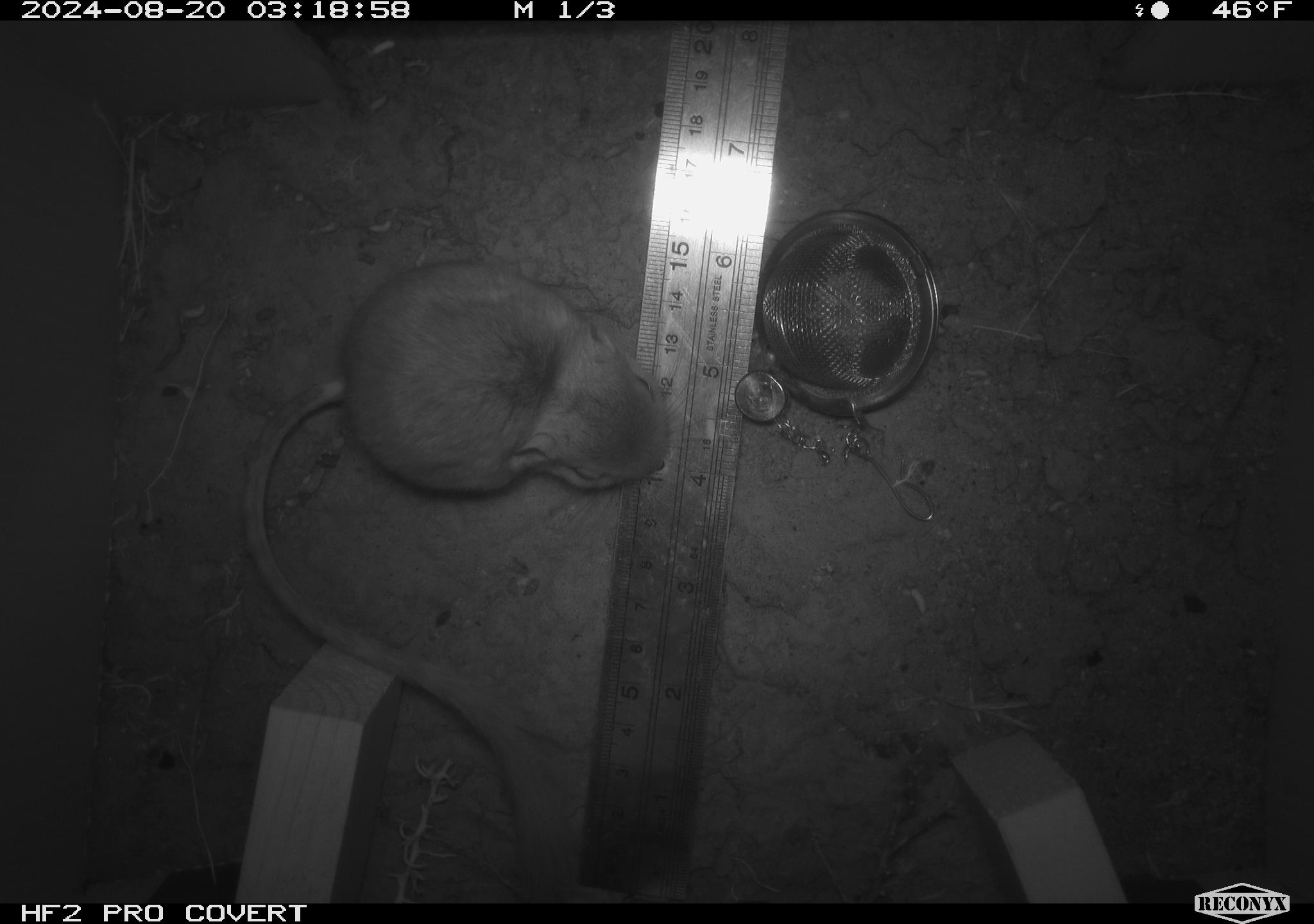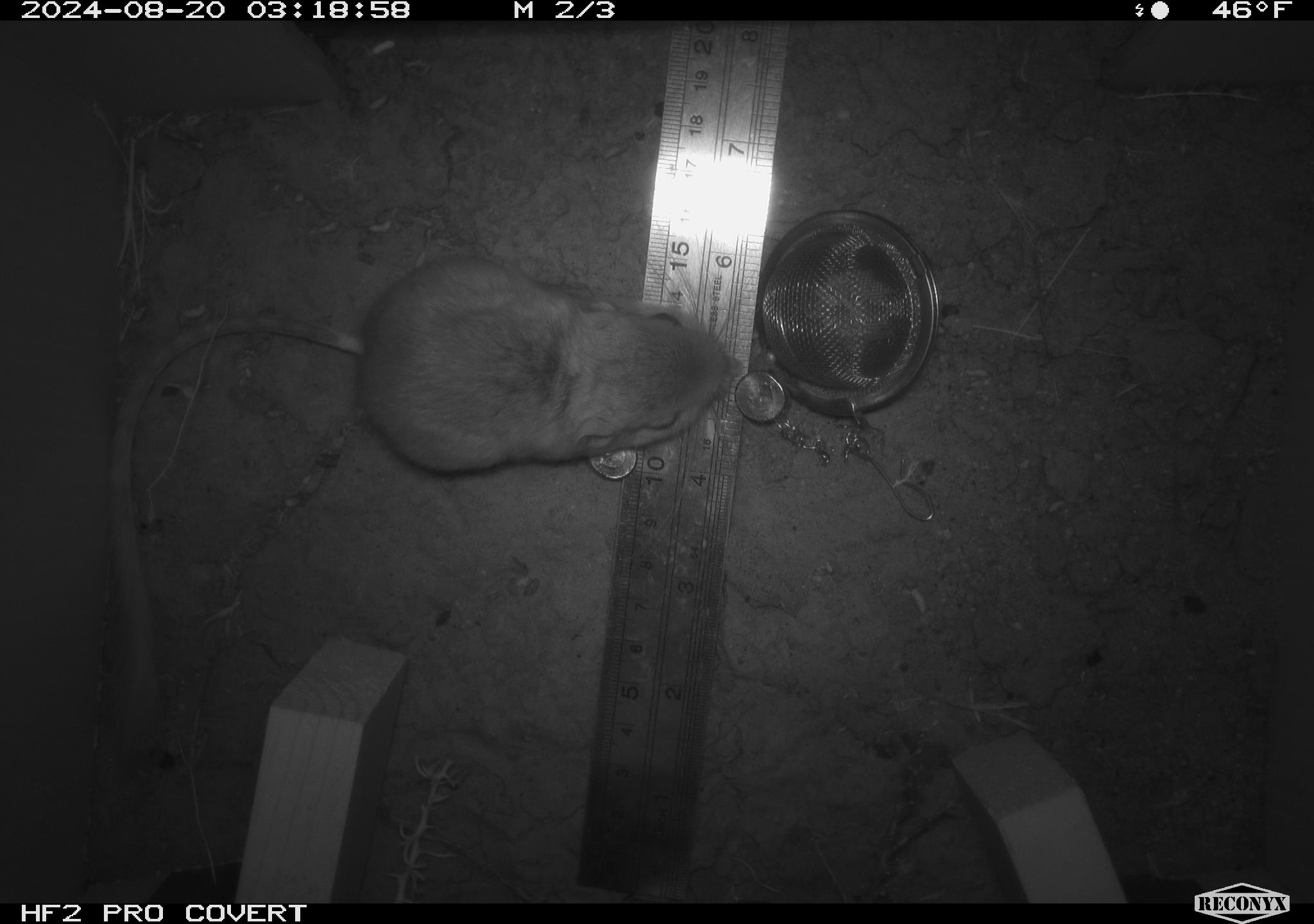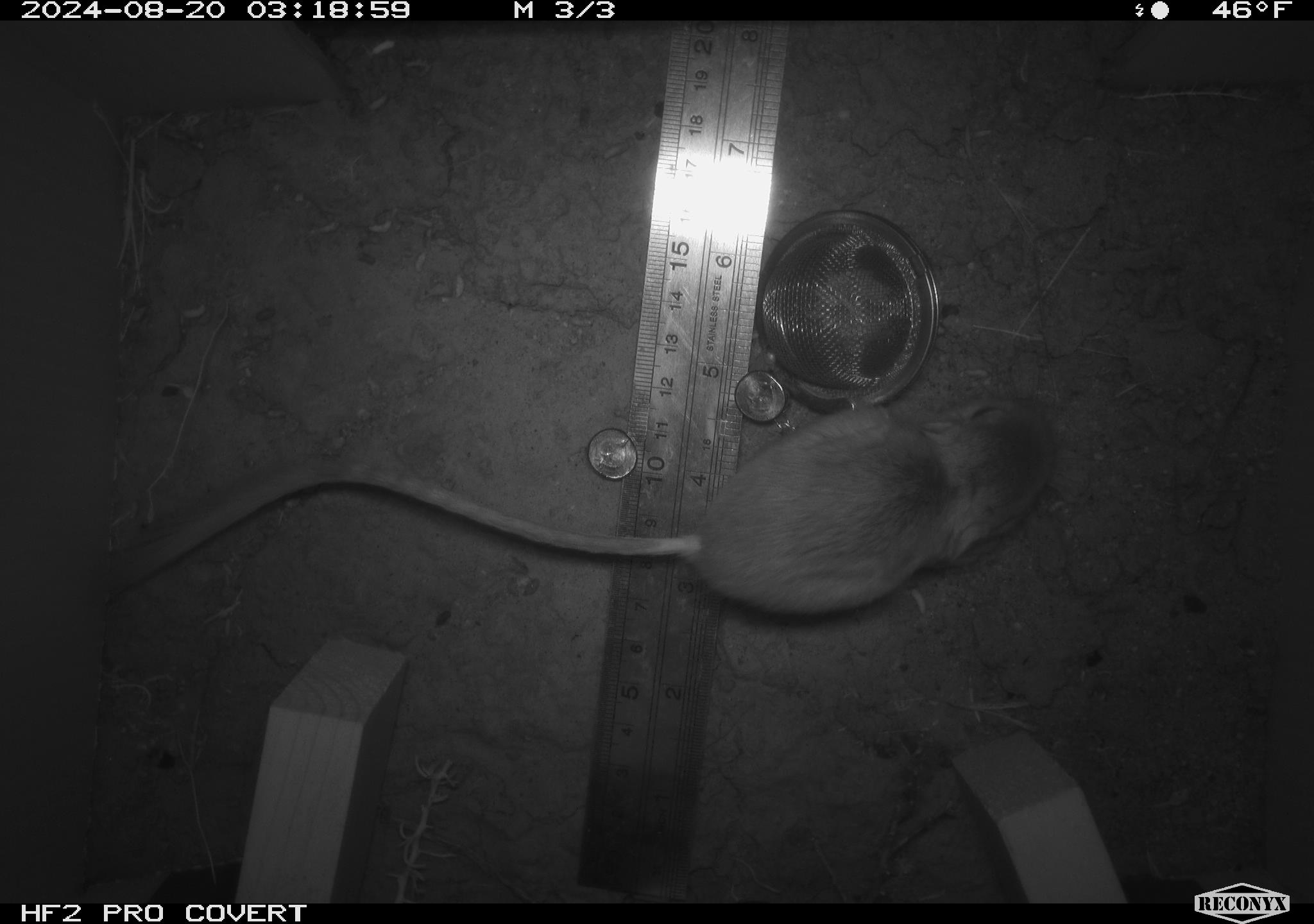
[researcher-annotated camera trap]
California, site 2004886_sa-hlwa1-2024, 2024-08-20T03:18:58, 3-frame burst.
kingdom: Animalia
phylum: Chordata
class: Mammalia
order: Rodentia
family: Heteromyidae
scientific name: Heteromyidae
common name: kangaroo rats and pocket mice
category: heteromyidae family